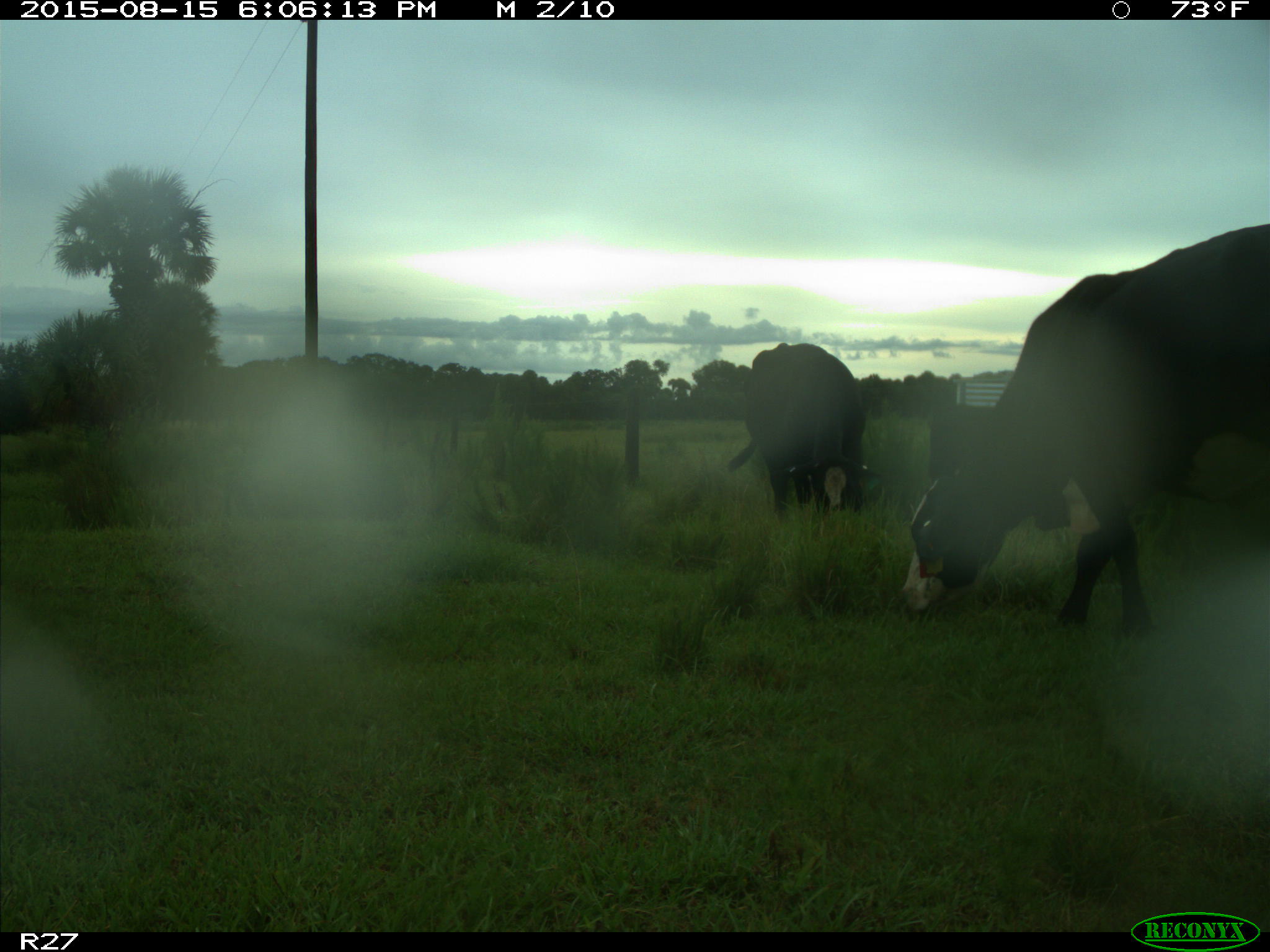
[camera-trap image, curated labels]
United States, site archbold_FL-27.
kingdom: Animalia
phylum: Chordata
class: Mammalia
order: Artiodactyla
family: Bovidae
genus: Bos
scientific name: Bos taurus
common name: domestic cow